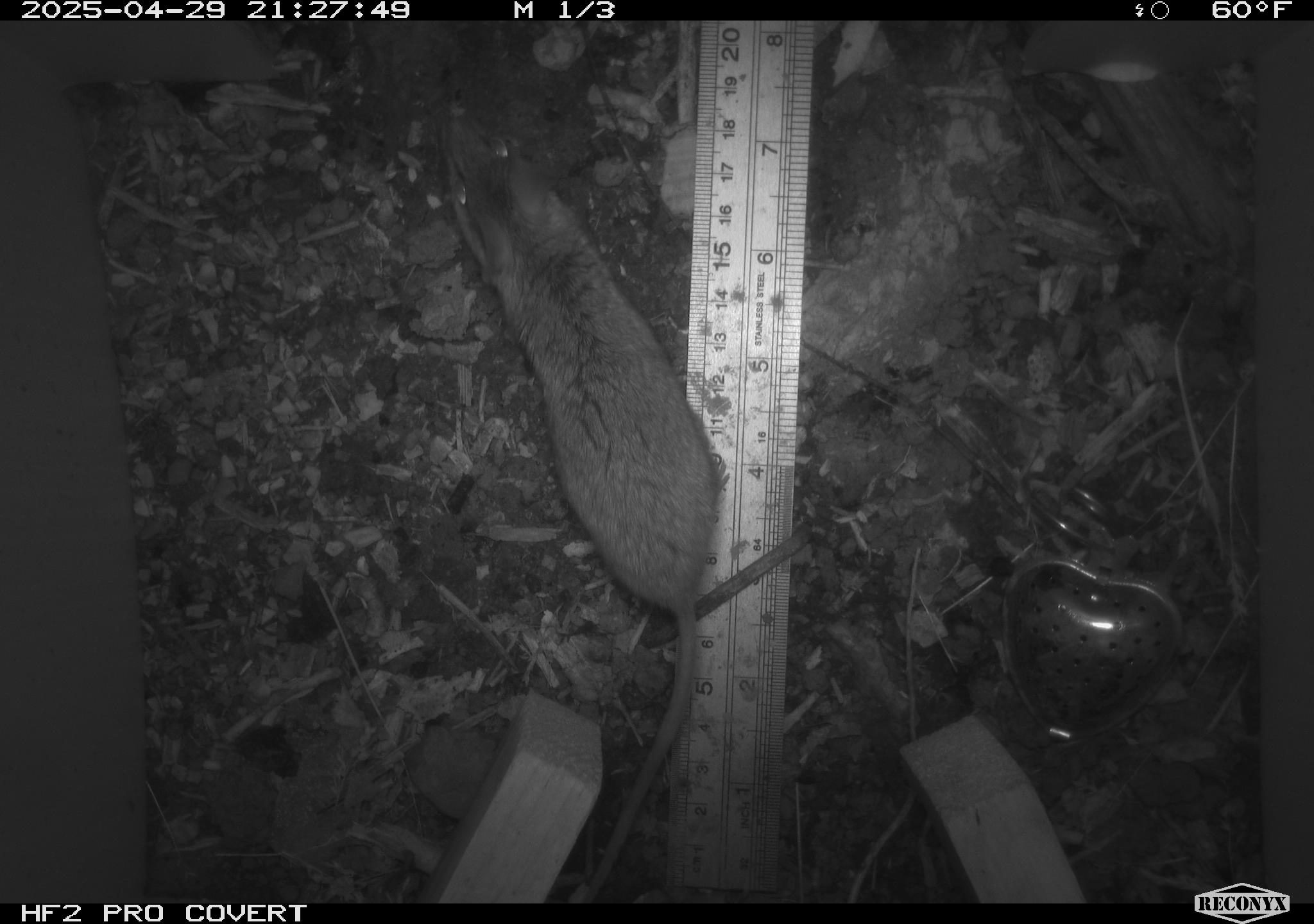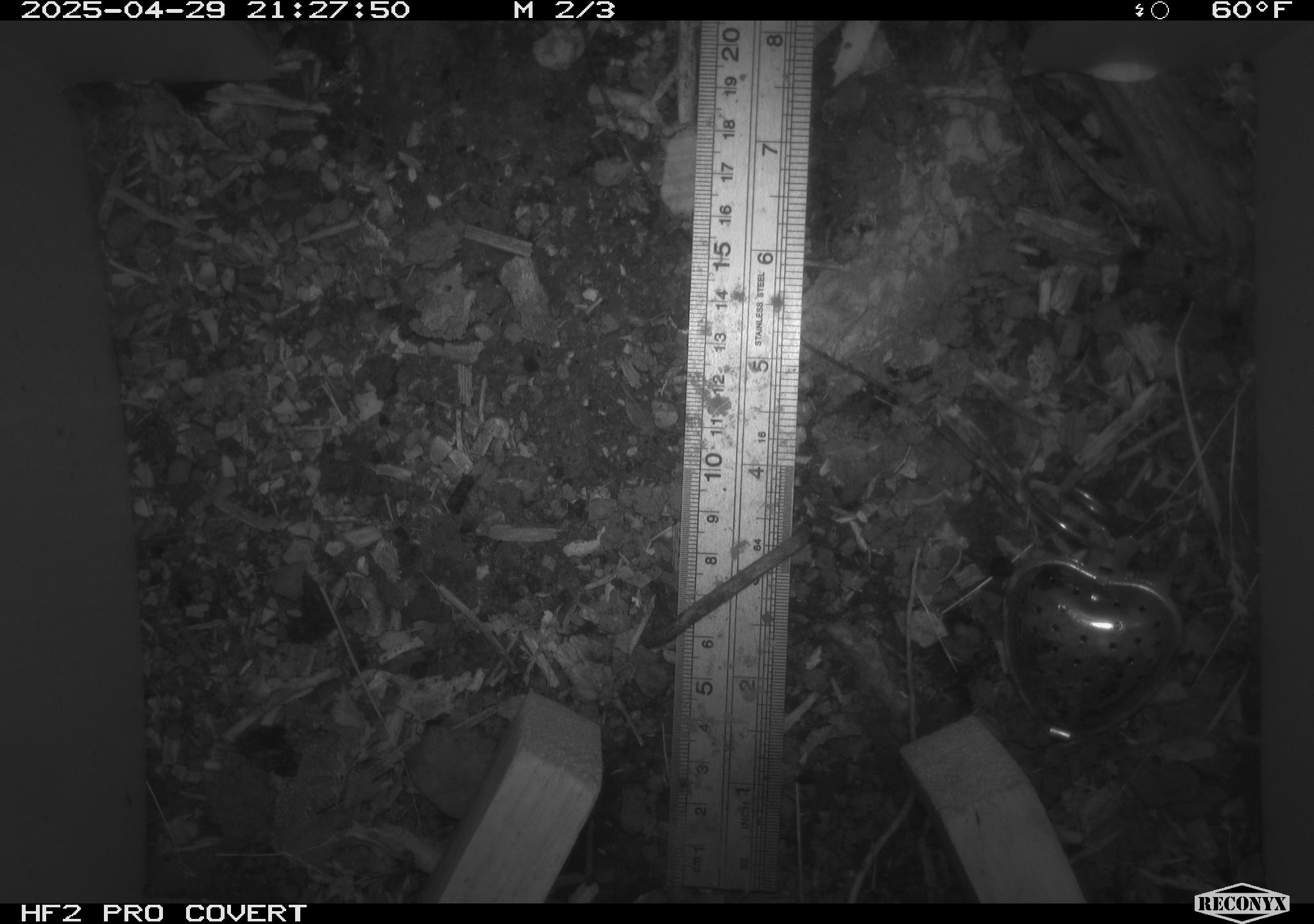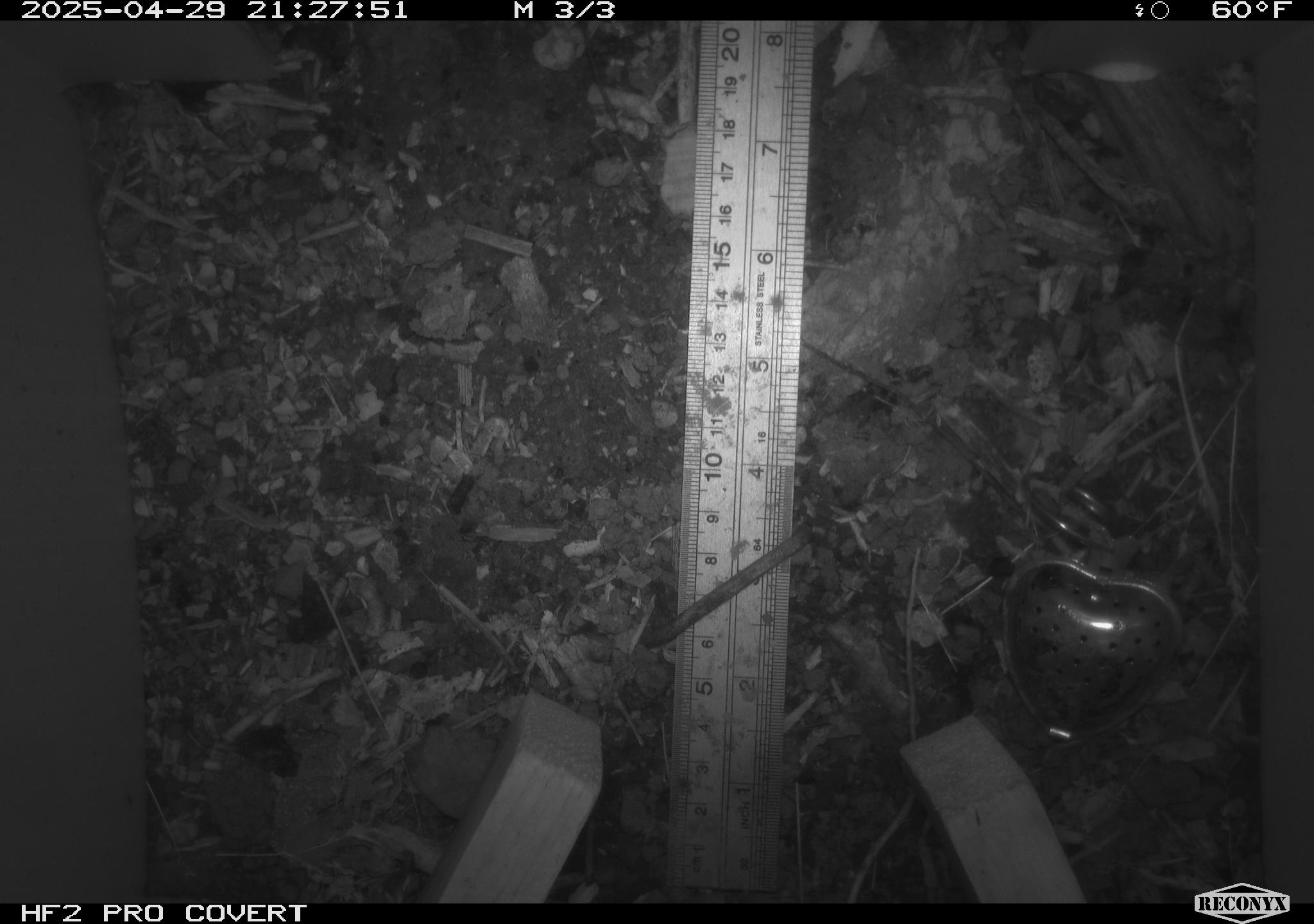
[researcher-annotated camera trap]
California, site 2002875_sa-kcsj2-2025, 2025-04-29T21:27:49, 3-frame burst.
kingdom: Animalia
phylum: Chordata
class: Mammalia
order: Rodentia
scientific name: Rodentia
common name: rodent